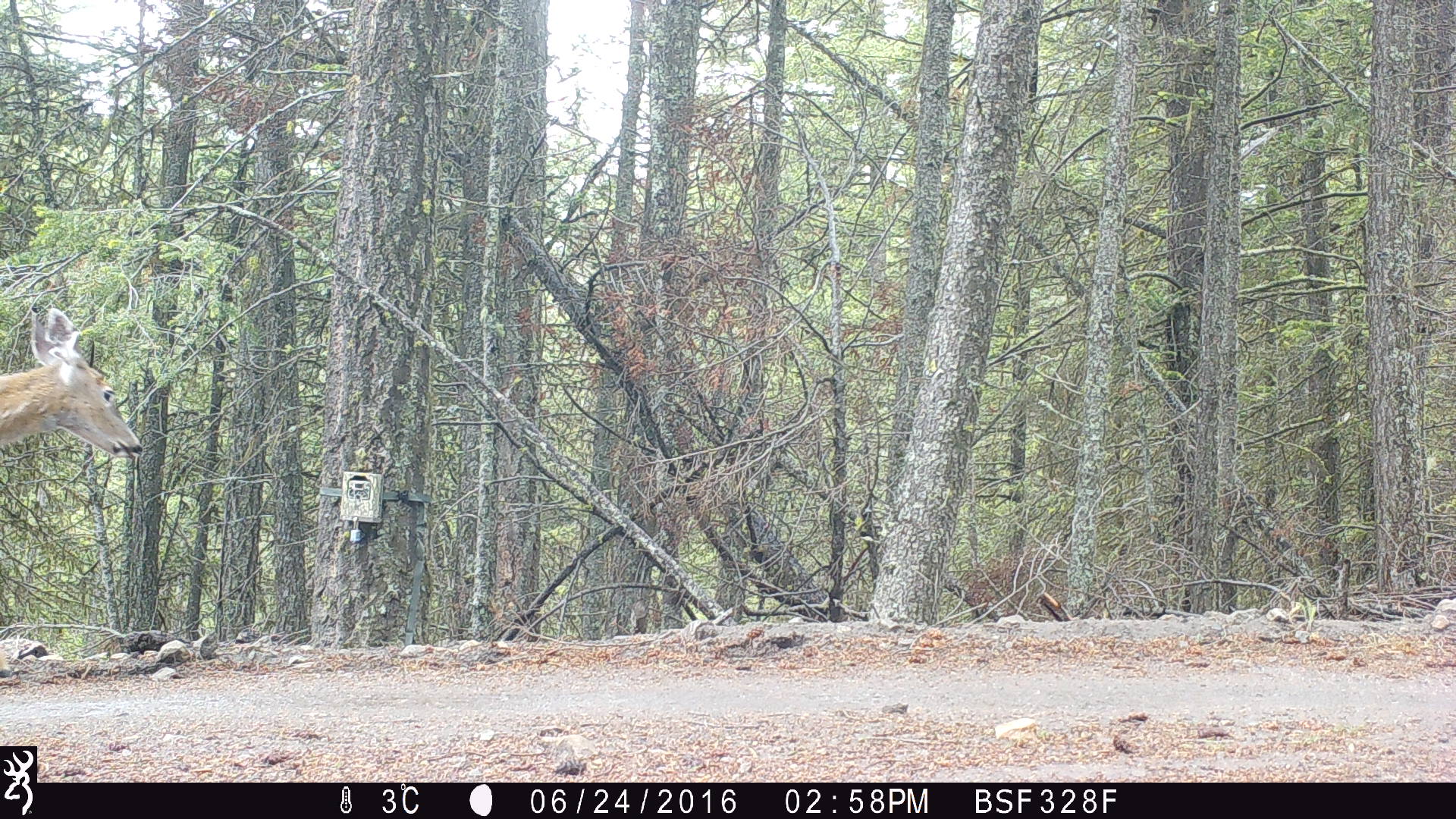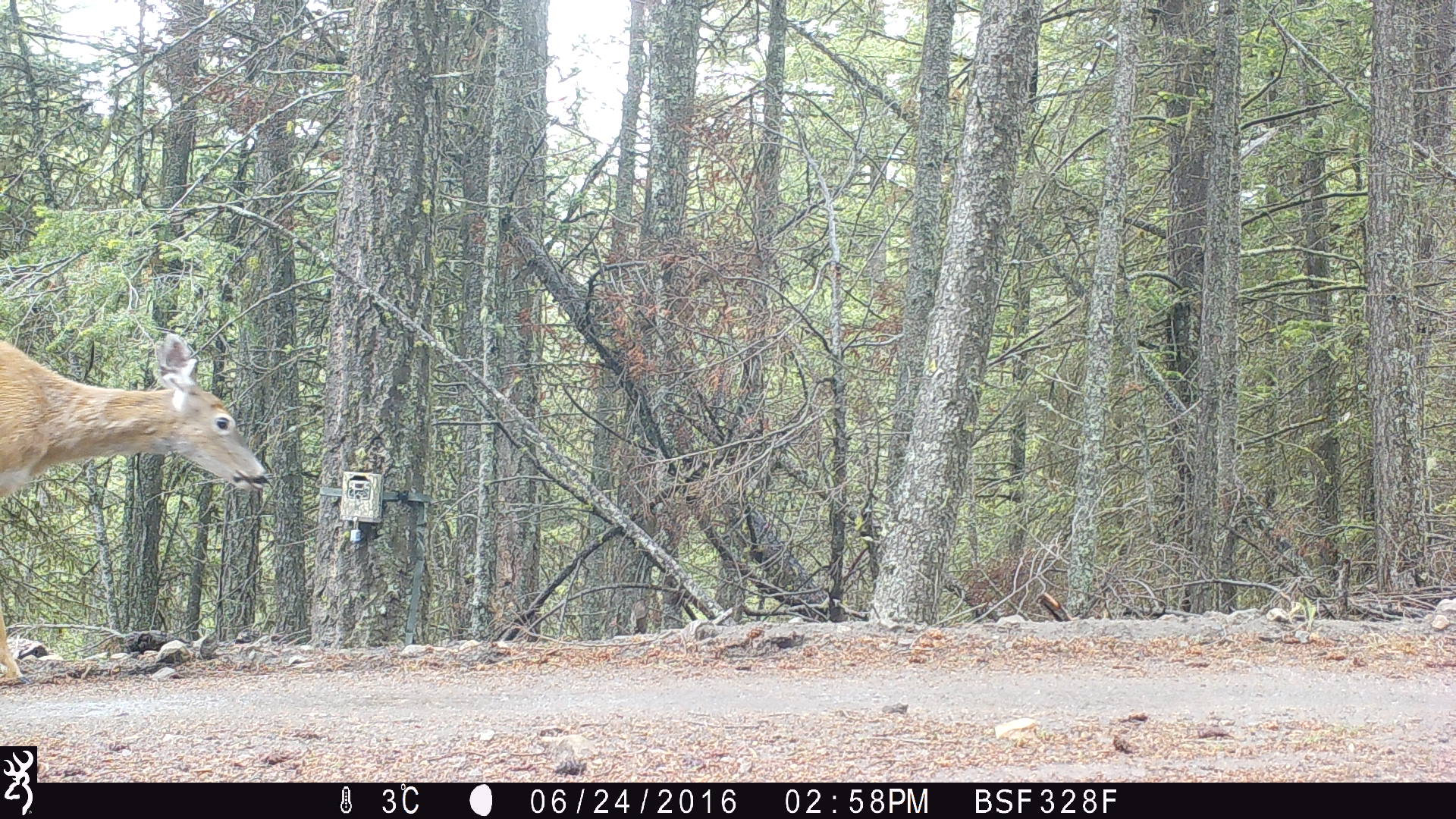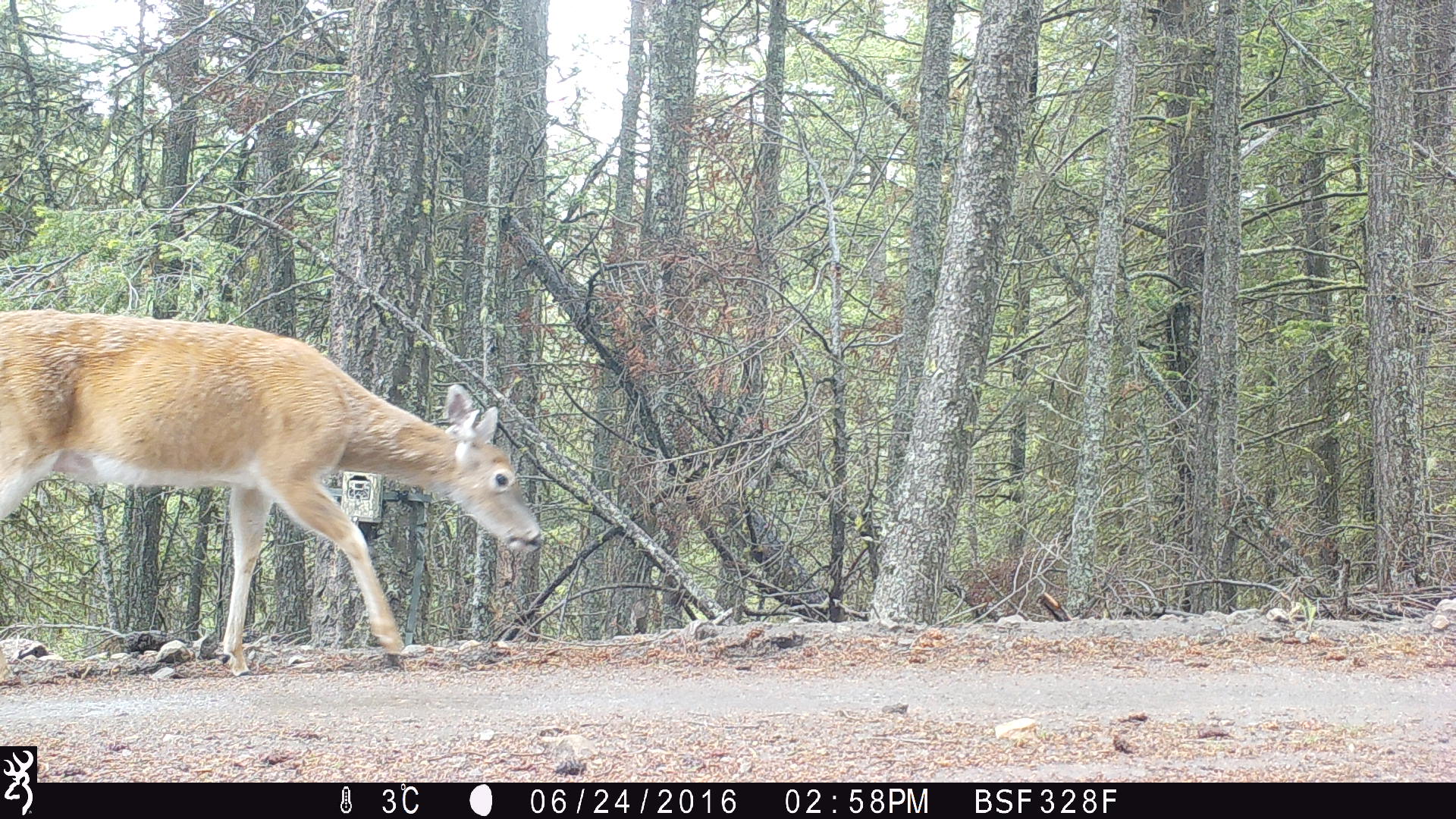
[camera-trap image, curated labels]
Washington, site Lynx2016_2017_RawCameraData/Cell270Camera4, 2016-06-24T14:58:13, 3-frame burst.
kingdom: Animalia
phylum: Chordata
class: Mammalia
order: Artiodactyla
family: Cervidae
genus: Odocoileus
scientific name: Odocoileus virginianus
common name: white-tailed deer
Odocoileus virginianus (white-tailed deer). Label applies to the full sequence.